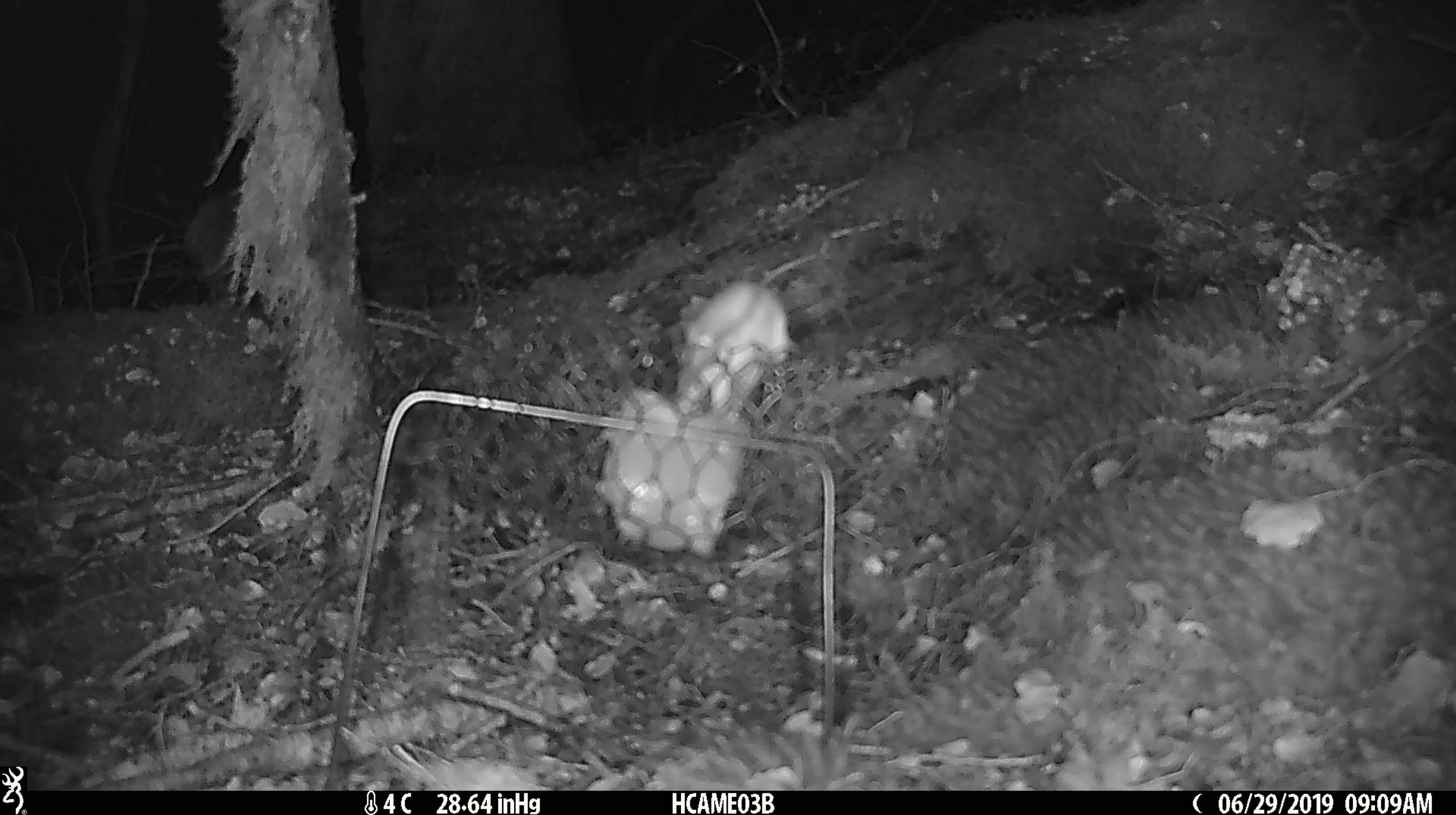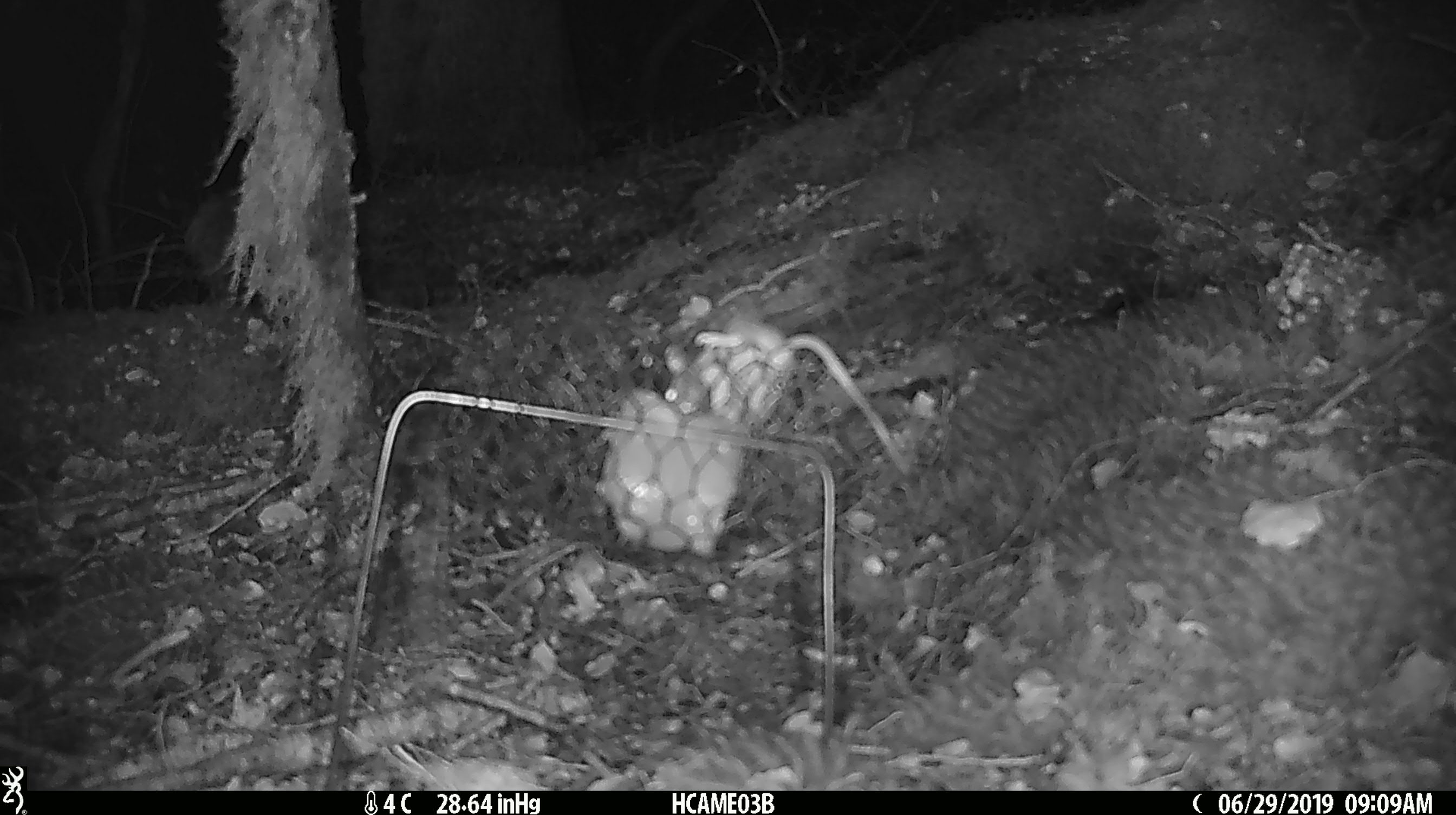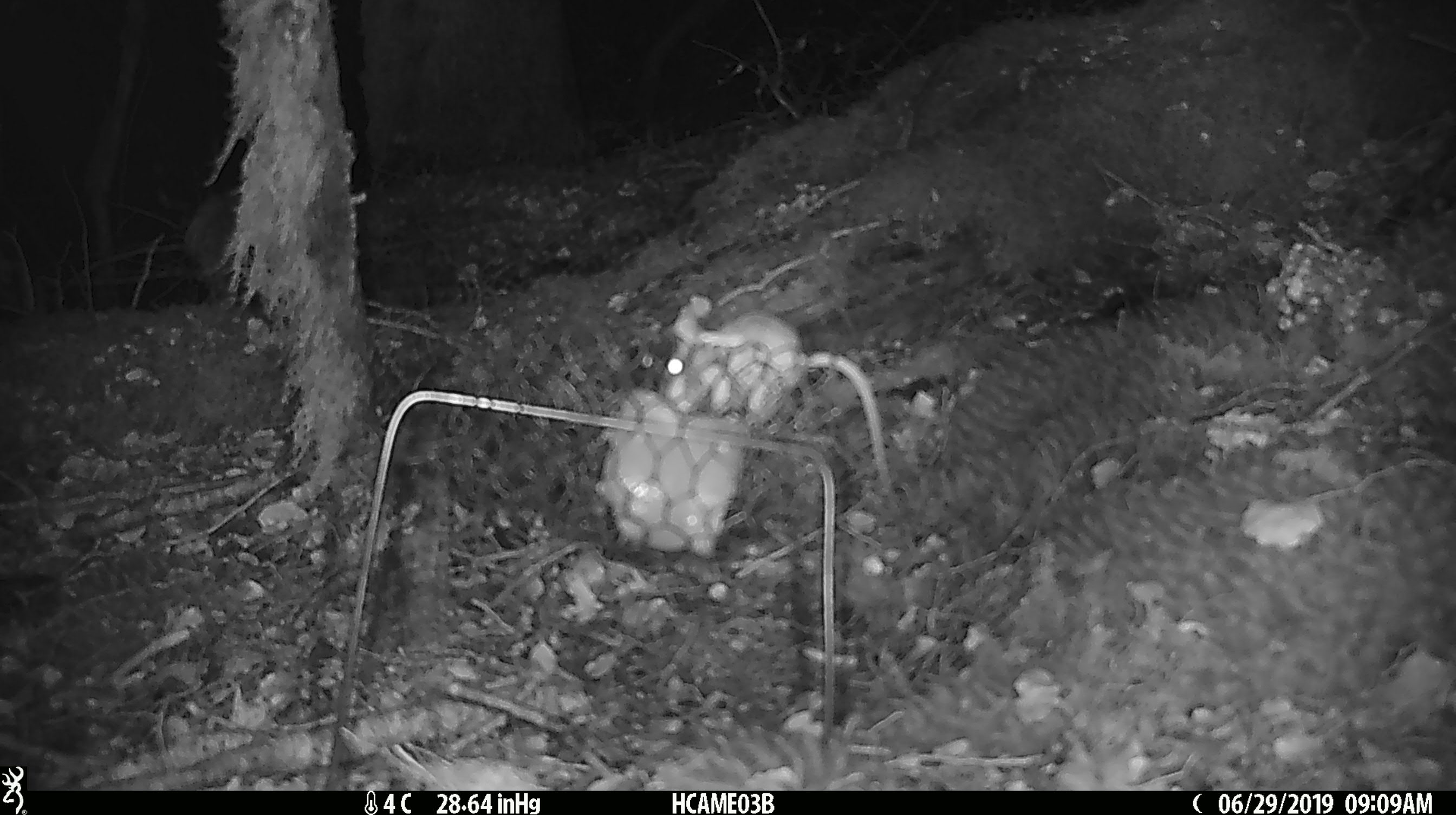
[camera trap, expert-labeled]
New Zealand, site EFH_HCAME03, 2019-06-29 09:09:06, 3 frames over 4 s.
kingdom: Animalia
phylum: Chordata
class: Mammalia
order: Rodentia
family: Muridae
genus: Mus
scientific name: Mus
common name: mouse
Mouse (Mus).